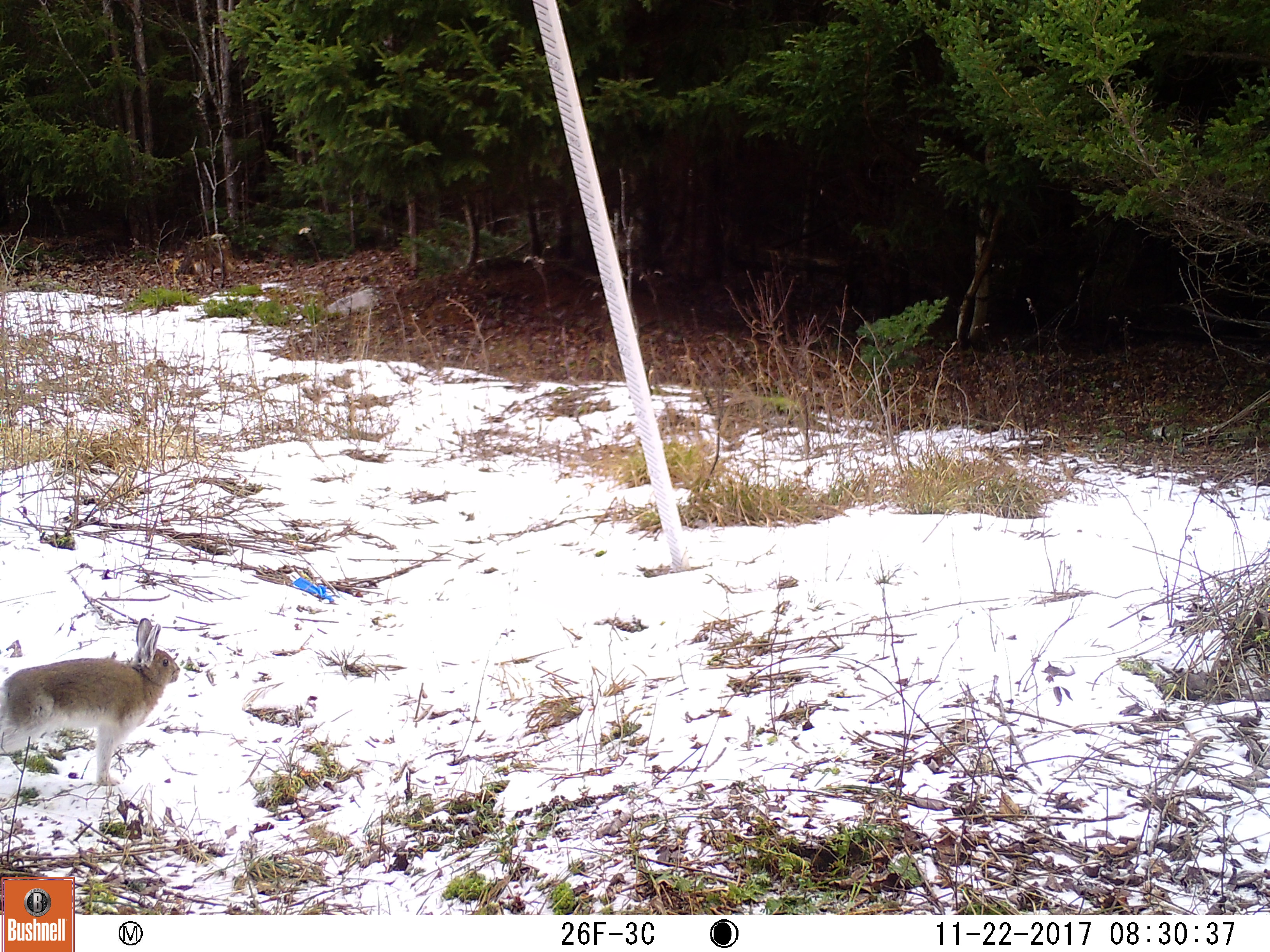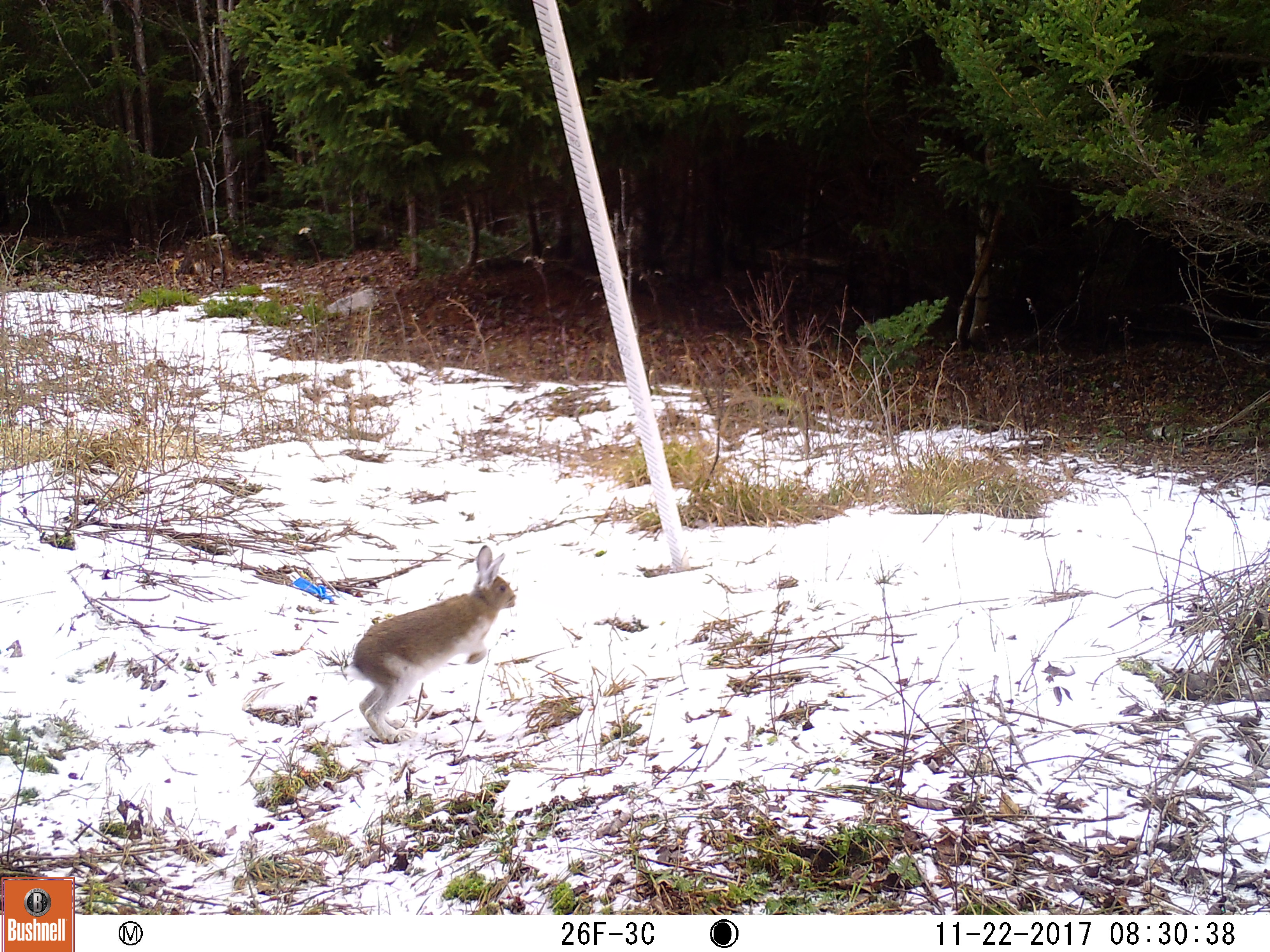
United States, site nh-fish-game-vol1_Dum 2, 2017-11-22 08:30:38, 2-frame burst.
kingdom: Animalia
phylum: Chordata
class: Mammalia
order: Lagomorpha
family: Leporidae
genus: Lepus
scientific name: Lepus americanus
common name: snowshoe hare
Snowshoe hare (Lepus americanus).